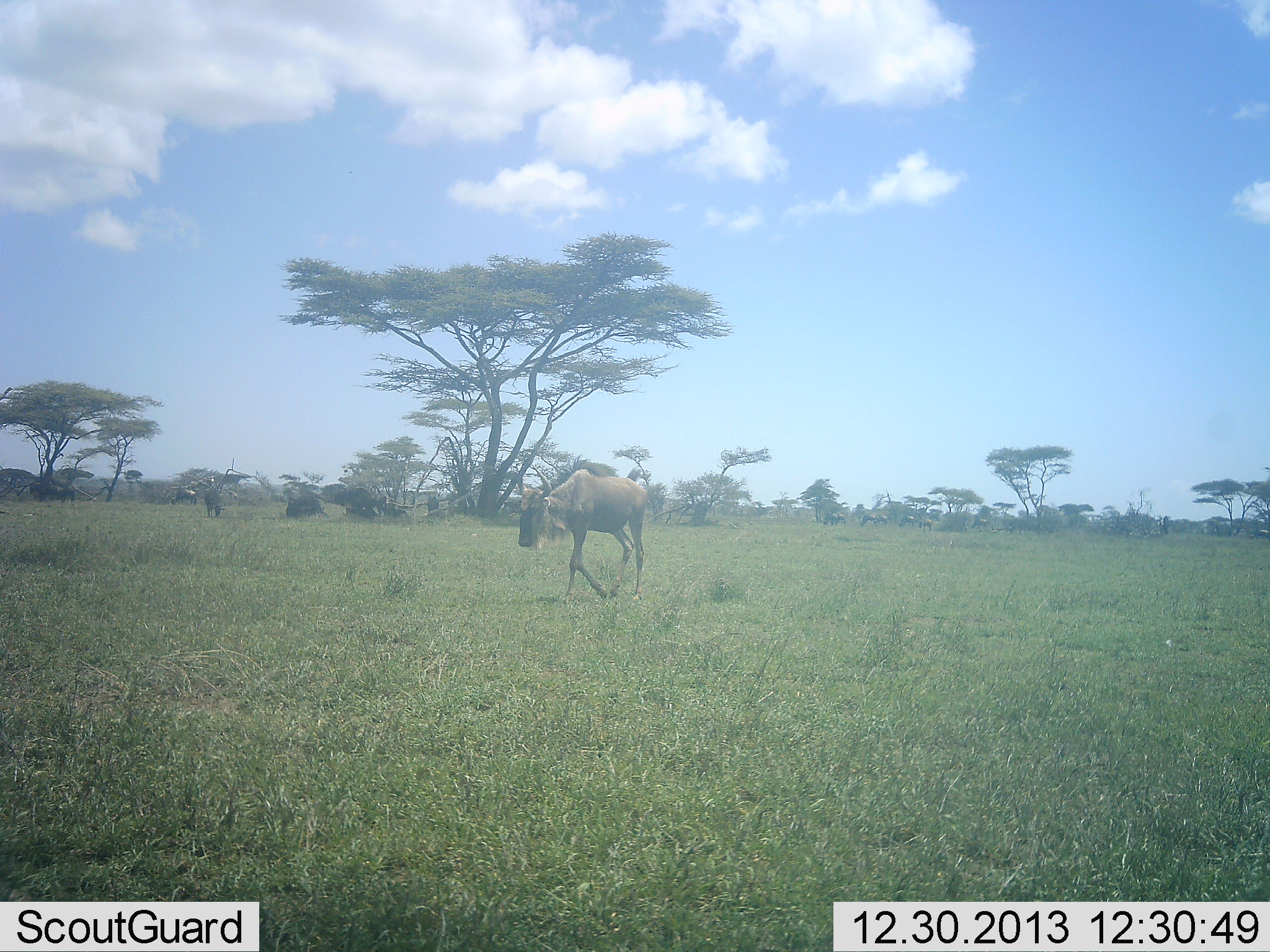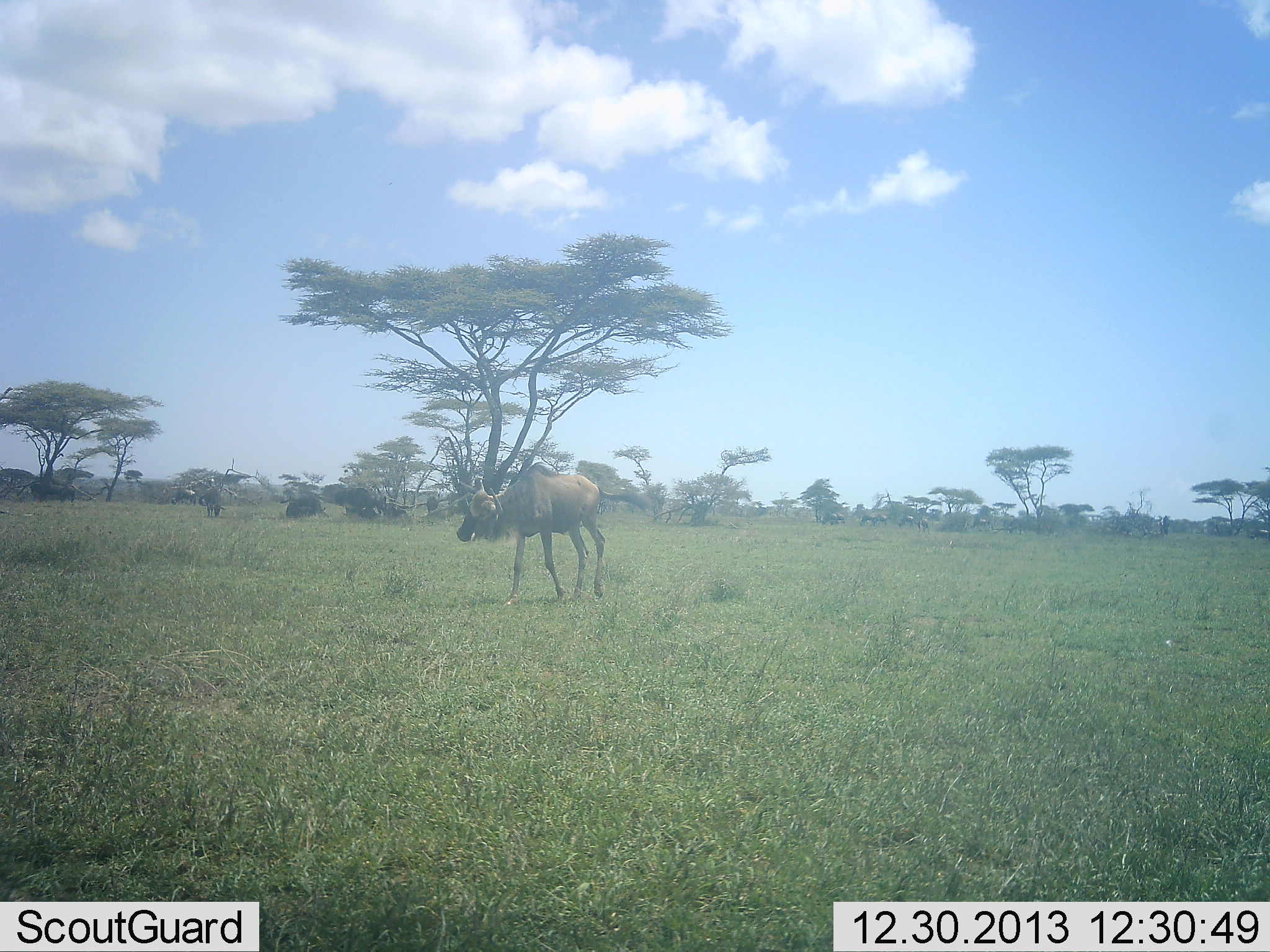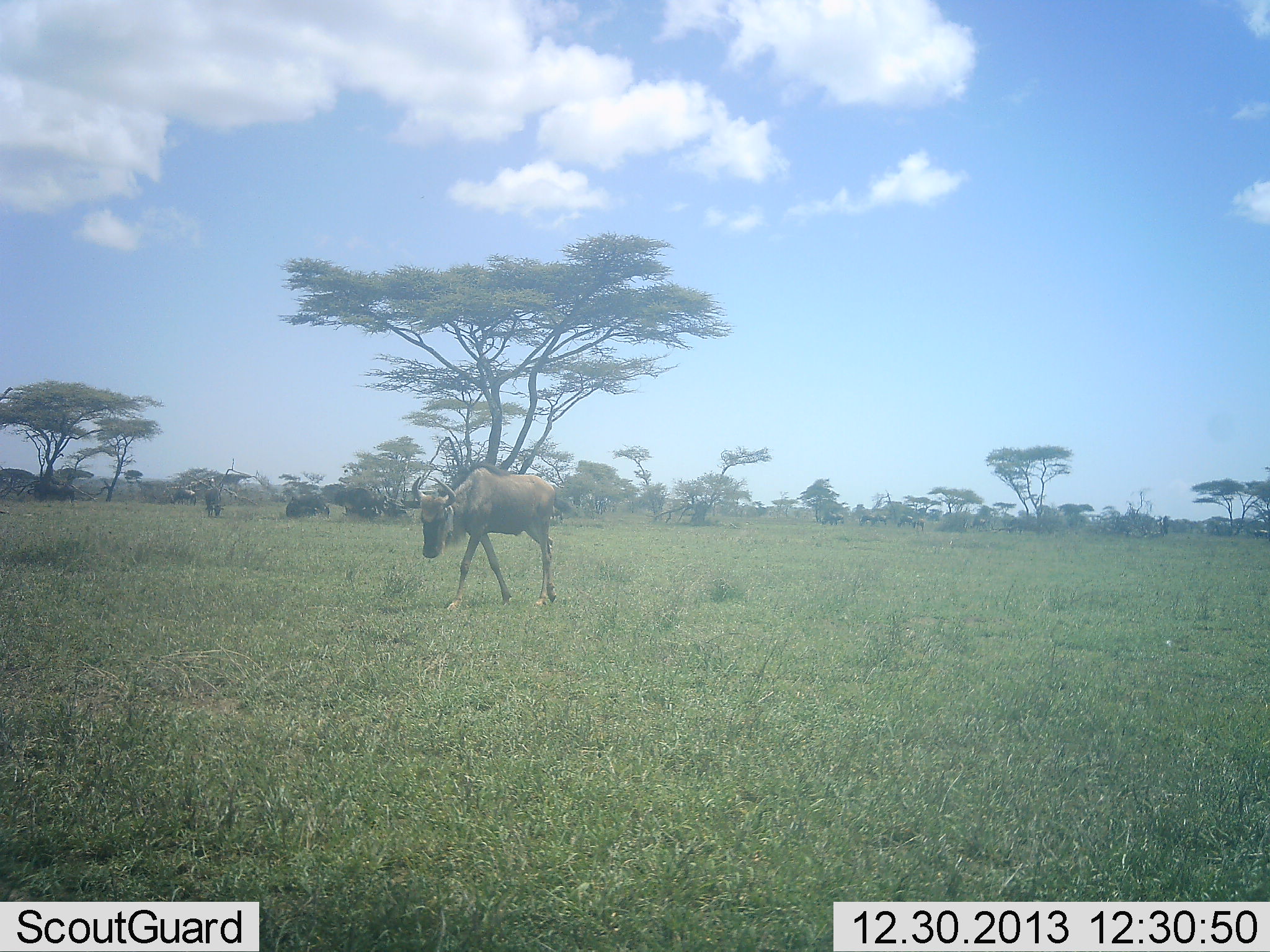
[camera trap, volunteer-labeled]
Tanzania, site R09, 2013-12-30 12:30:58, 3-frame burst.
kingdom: Animalia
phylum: Chordata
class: Mammalia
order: Artiodactyla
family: Bovidae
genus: Connochaetes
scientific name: Connochaetes taurinus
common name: blue wildebeest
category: wildebeest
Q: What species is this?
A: Wildebeest (blue wildebeest) (Connochaetes taurinus).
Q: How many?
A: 4.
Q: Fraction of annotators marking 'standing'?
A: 20%.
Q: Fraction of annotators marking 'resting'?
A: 40%.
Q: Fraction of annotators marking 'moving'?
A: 80%.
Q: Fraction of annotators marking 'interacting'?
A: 0%.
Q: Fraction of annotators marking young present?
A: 0%.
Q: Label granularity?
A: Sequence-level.